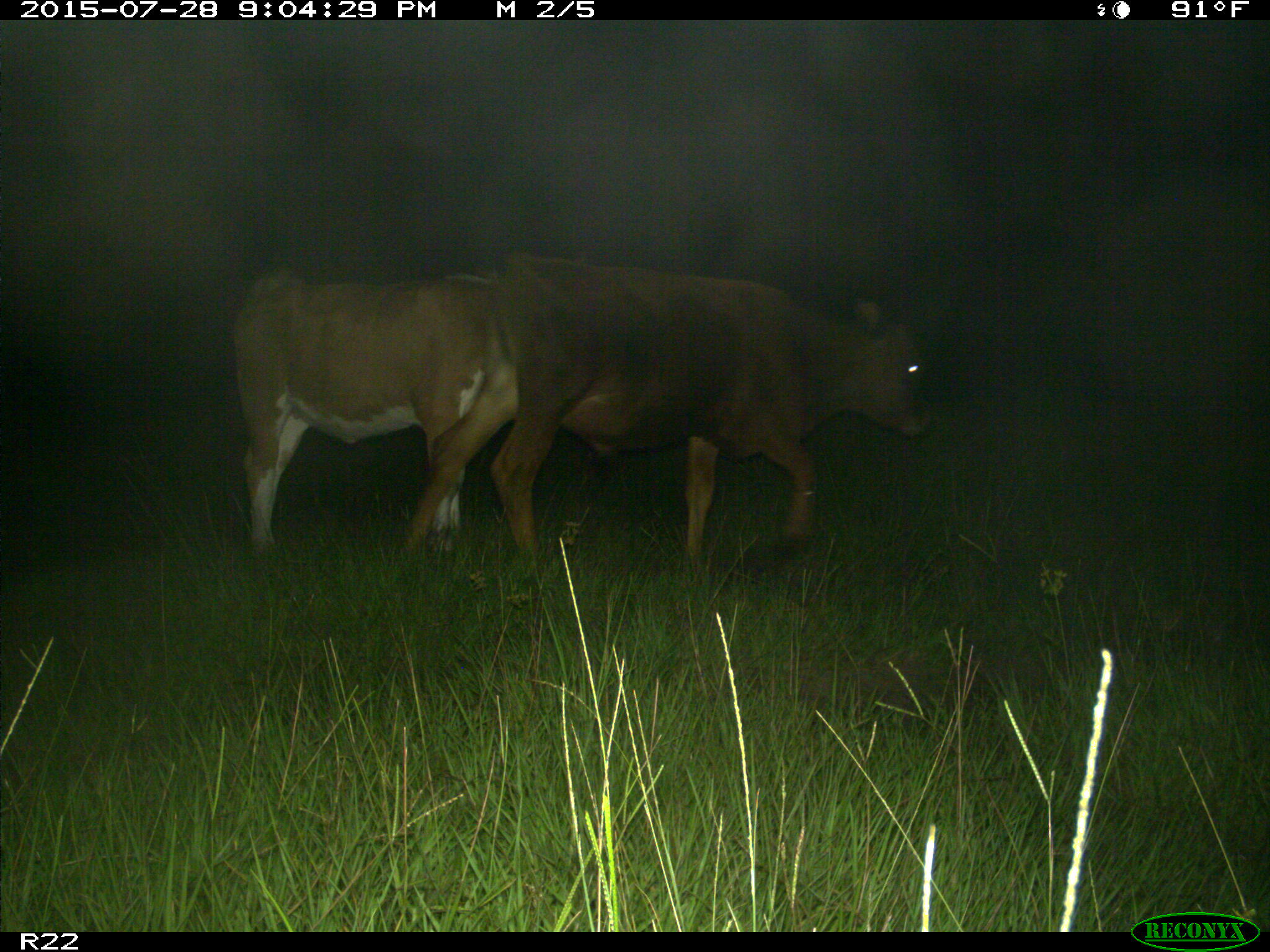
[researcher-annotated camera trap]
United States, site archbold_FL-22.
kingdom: Animalia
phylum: Chordata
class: Mammalia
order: Artiodactyla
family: Bovidae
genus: Bos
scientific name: Bos taurus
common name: domestic cow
Bos taurus (domestic cow).